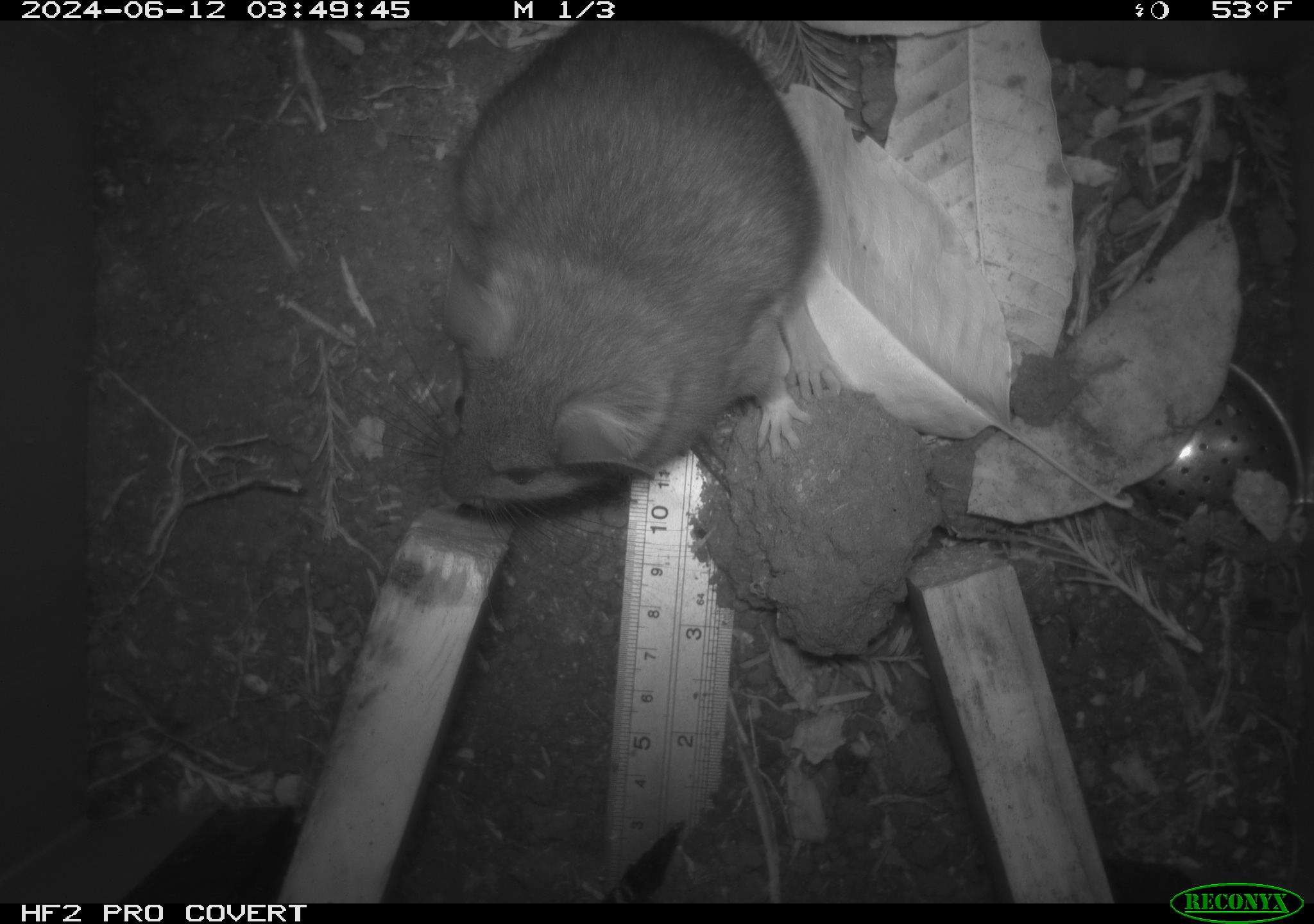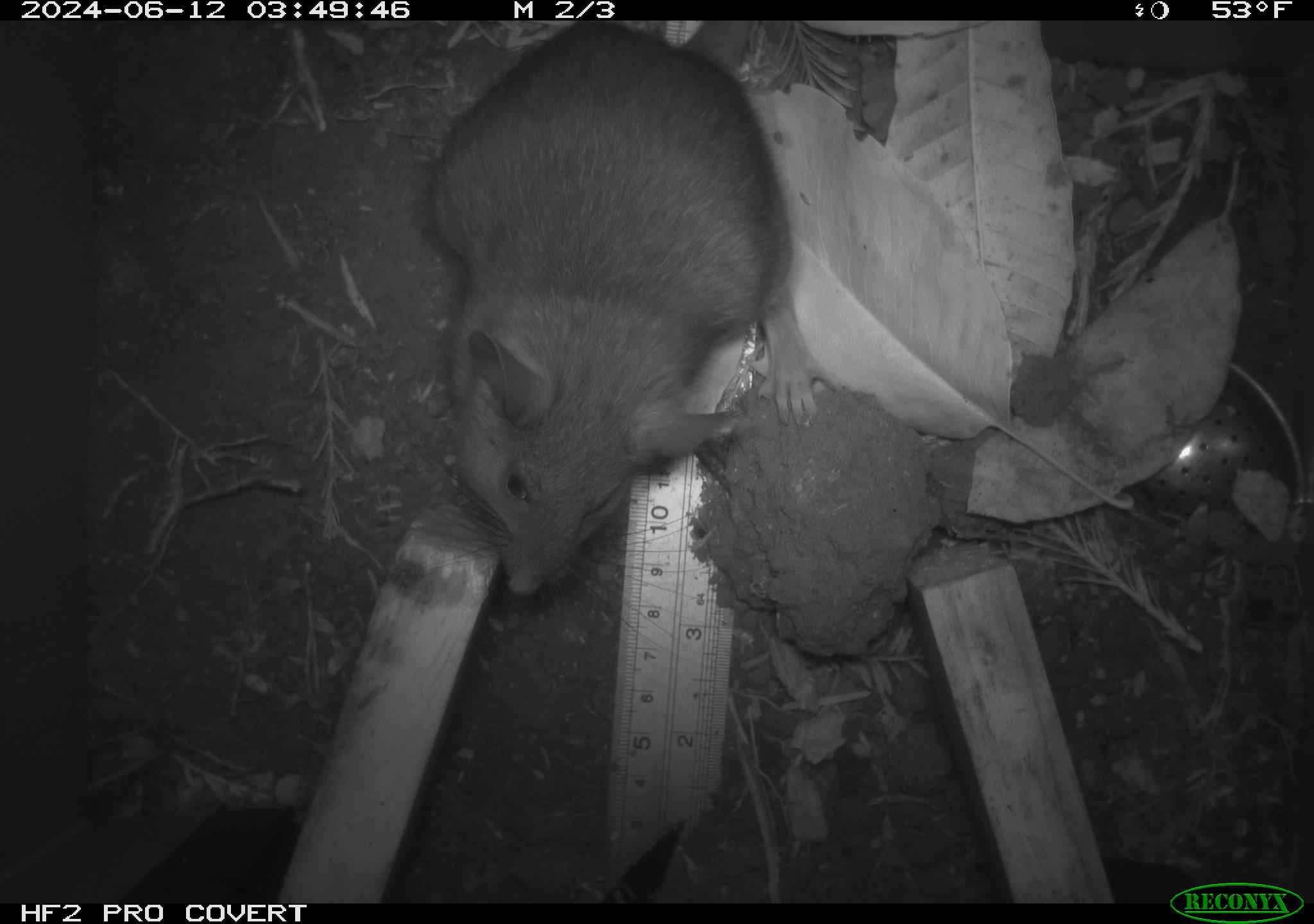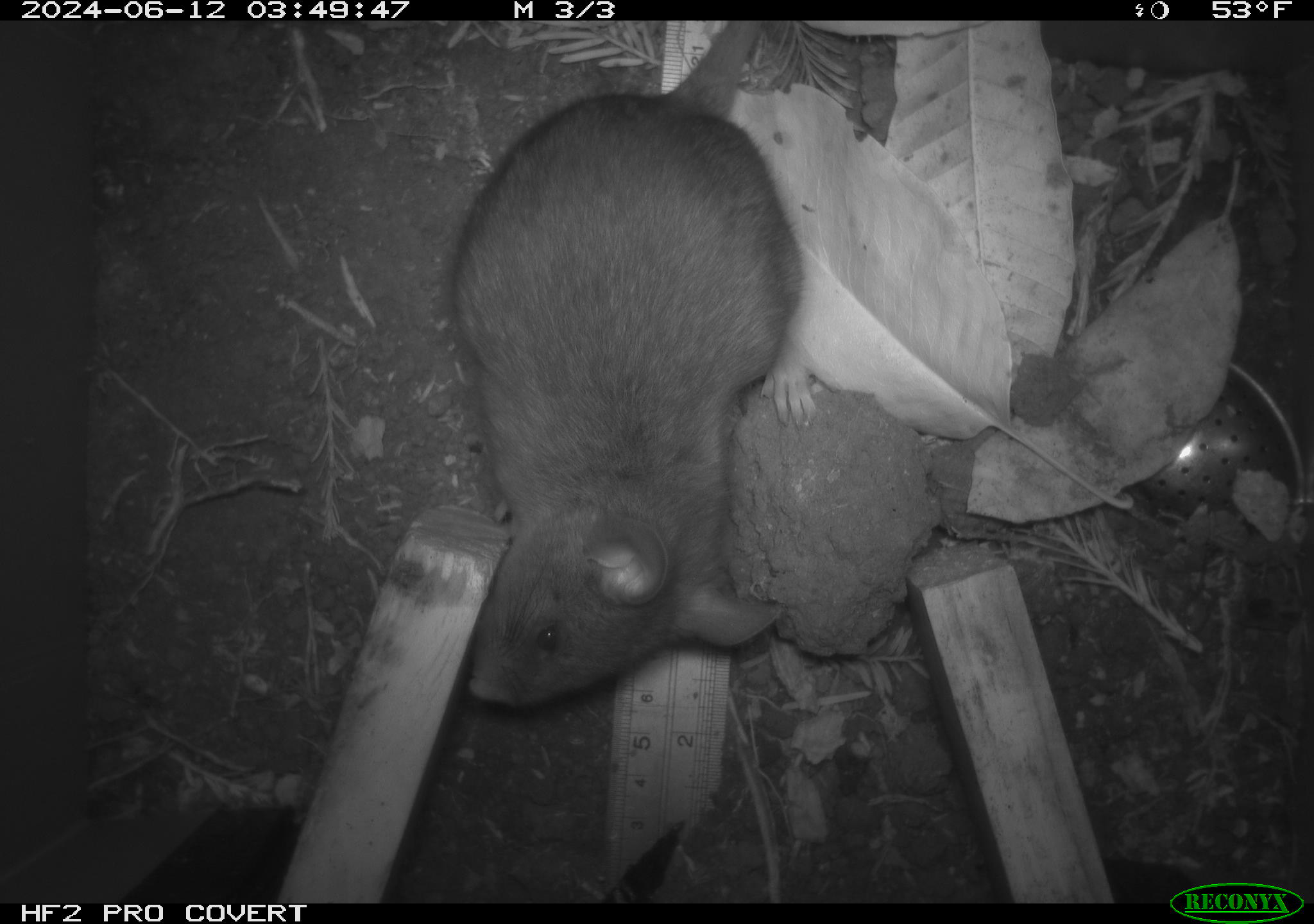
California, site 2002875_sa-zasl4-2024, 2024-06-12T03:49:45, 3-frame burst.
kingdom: Animalia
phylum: Chordata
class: Mammalia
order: Rodentia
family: Cricetidae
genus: Neotoma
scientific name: Neotoma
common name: pack rat or woodrat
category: neotoma species